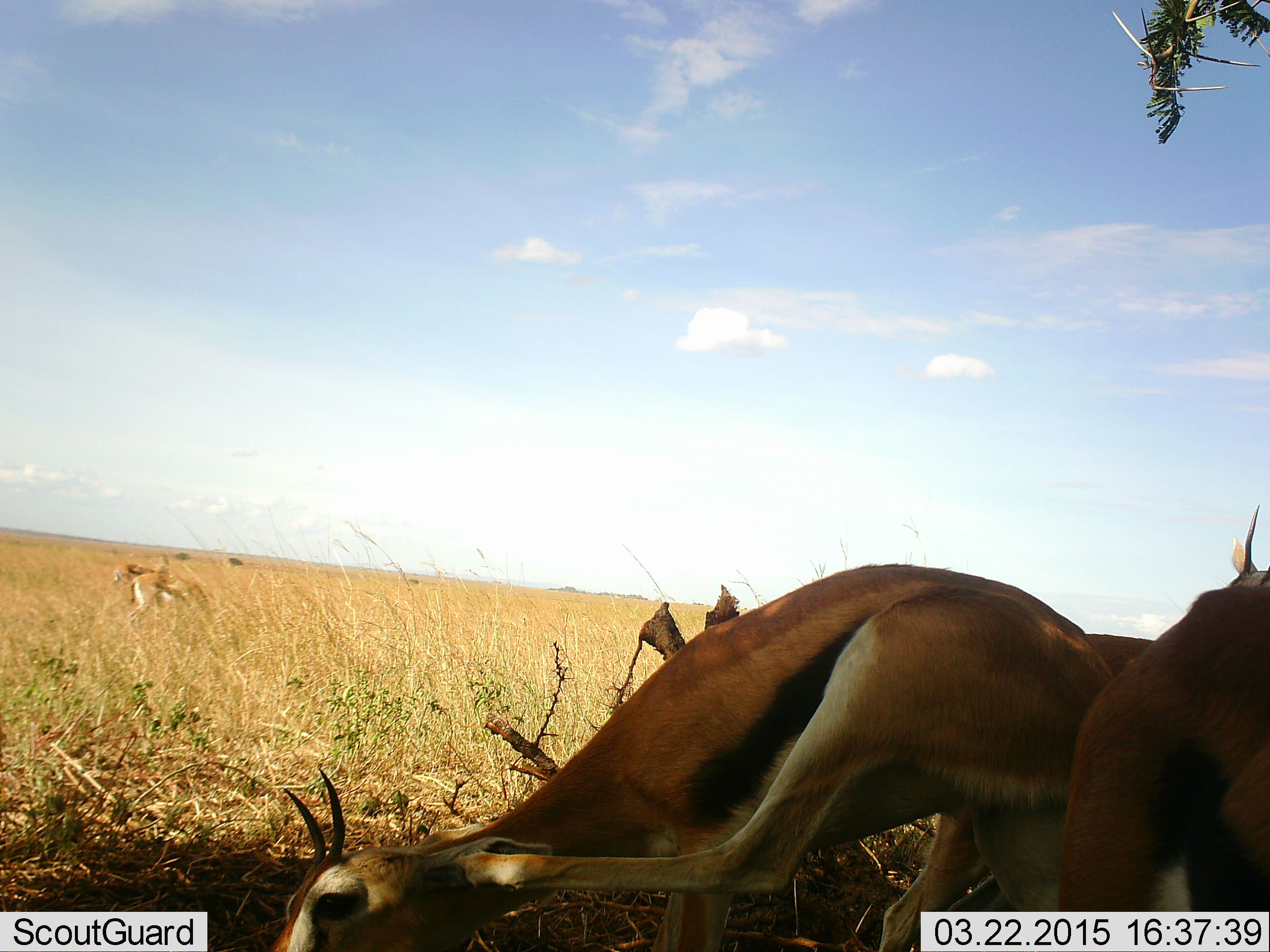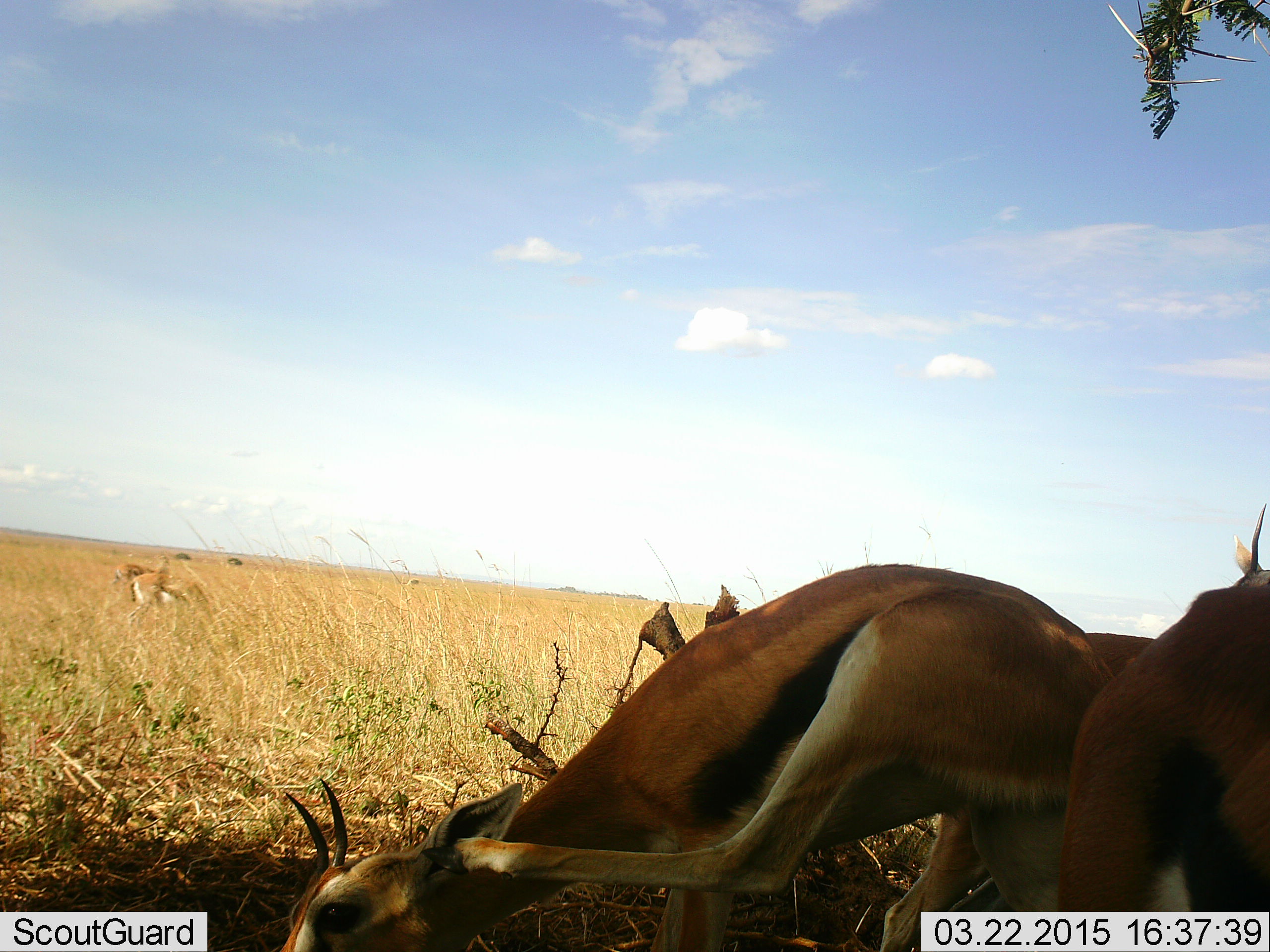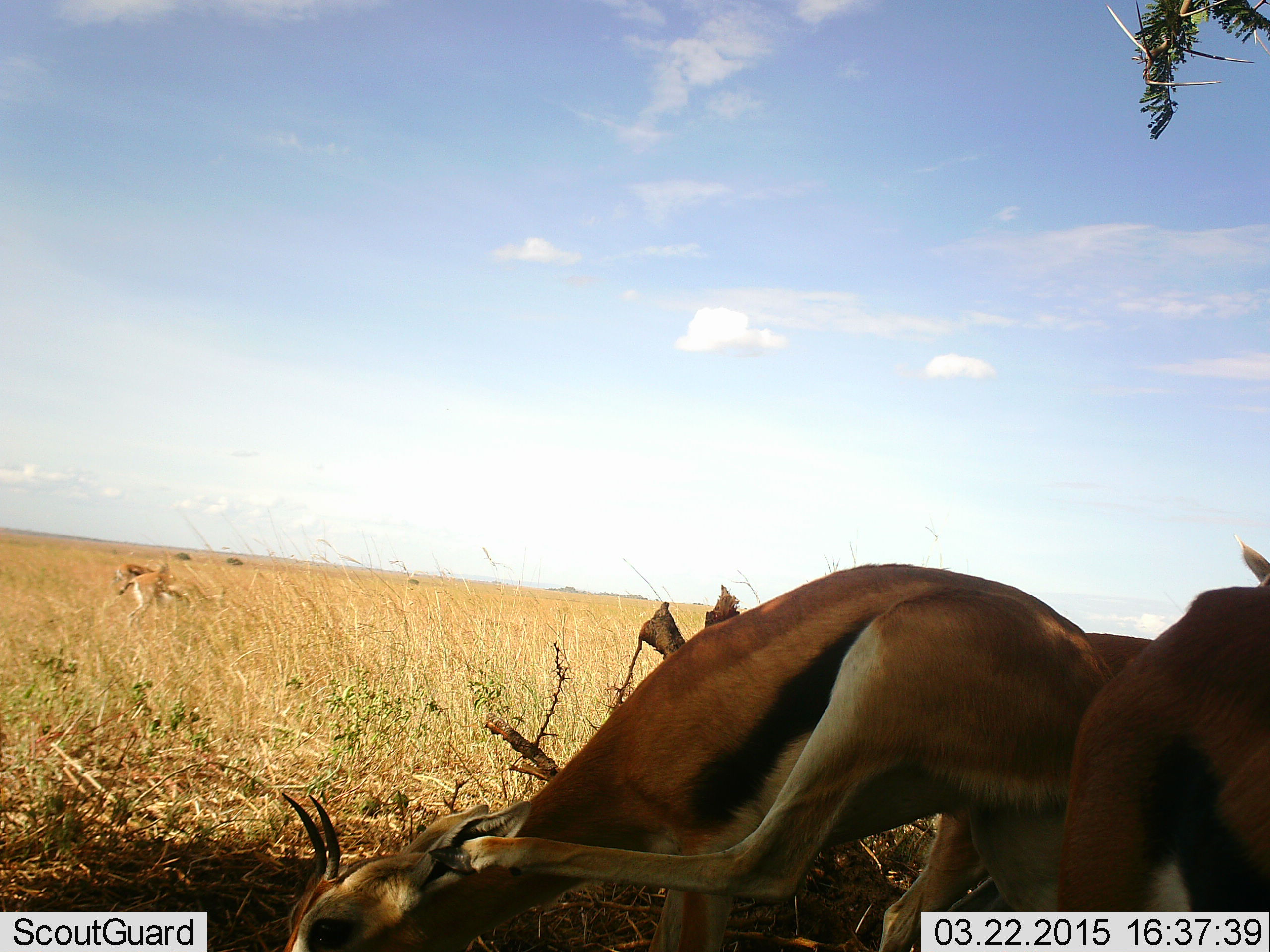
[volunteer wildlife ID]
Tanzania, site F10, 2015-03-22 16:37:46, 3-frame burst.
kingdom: Animalia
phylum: Chordata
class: Mammalia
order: Artiodactyla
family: Bovidae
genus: Eudorcas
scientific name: Eudorcas thomsonii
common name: thomson's gazelle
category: gazellethomsons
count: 3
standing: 60%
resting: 50%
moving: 10%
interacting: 0%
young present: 0%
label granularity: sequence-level